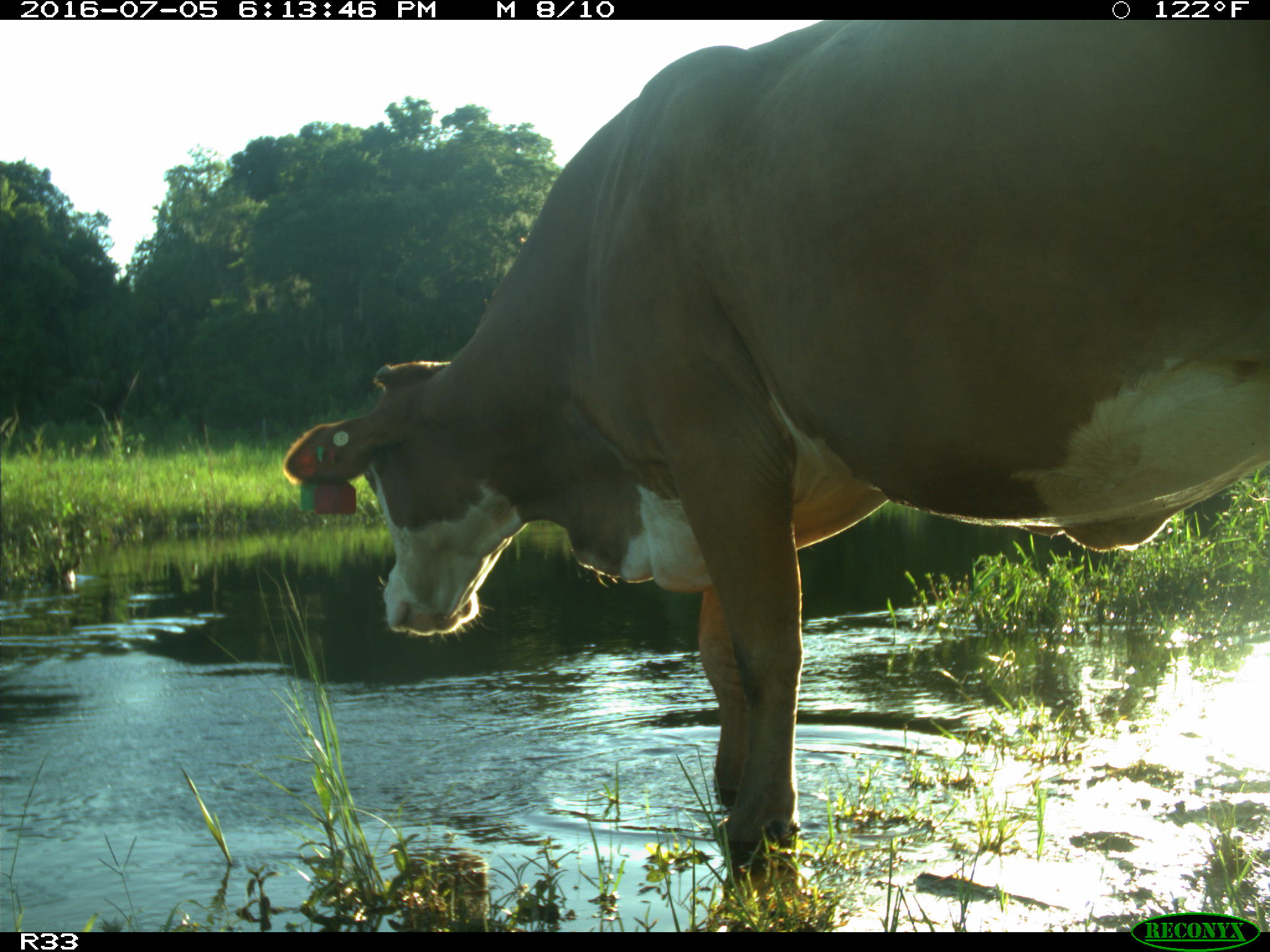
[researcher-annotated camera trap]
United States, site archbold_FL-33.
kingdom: Animalia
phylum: Chordata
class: Mammalia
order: Artiodactyla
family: Bovidae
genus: Bos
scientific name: Bos taurus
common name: domestic cow